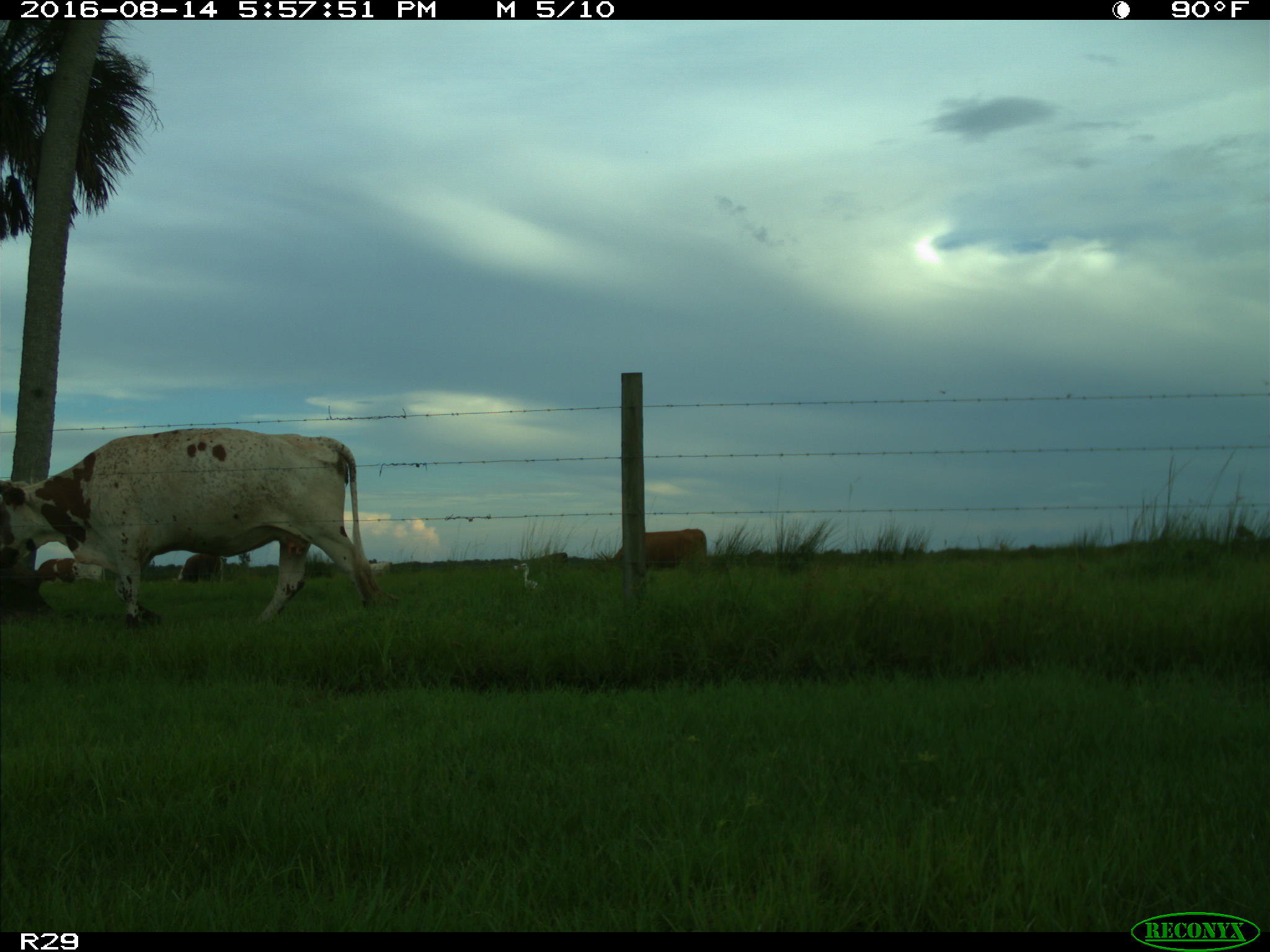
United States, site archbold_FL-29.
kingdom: Animalia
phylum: Chordata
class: Mammalia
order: Artiodactyla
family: Bovidae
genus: Bos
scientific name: Bos taurus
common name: domestic cow